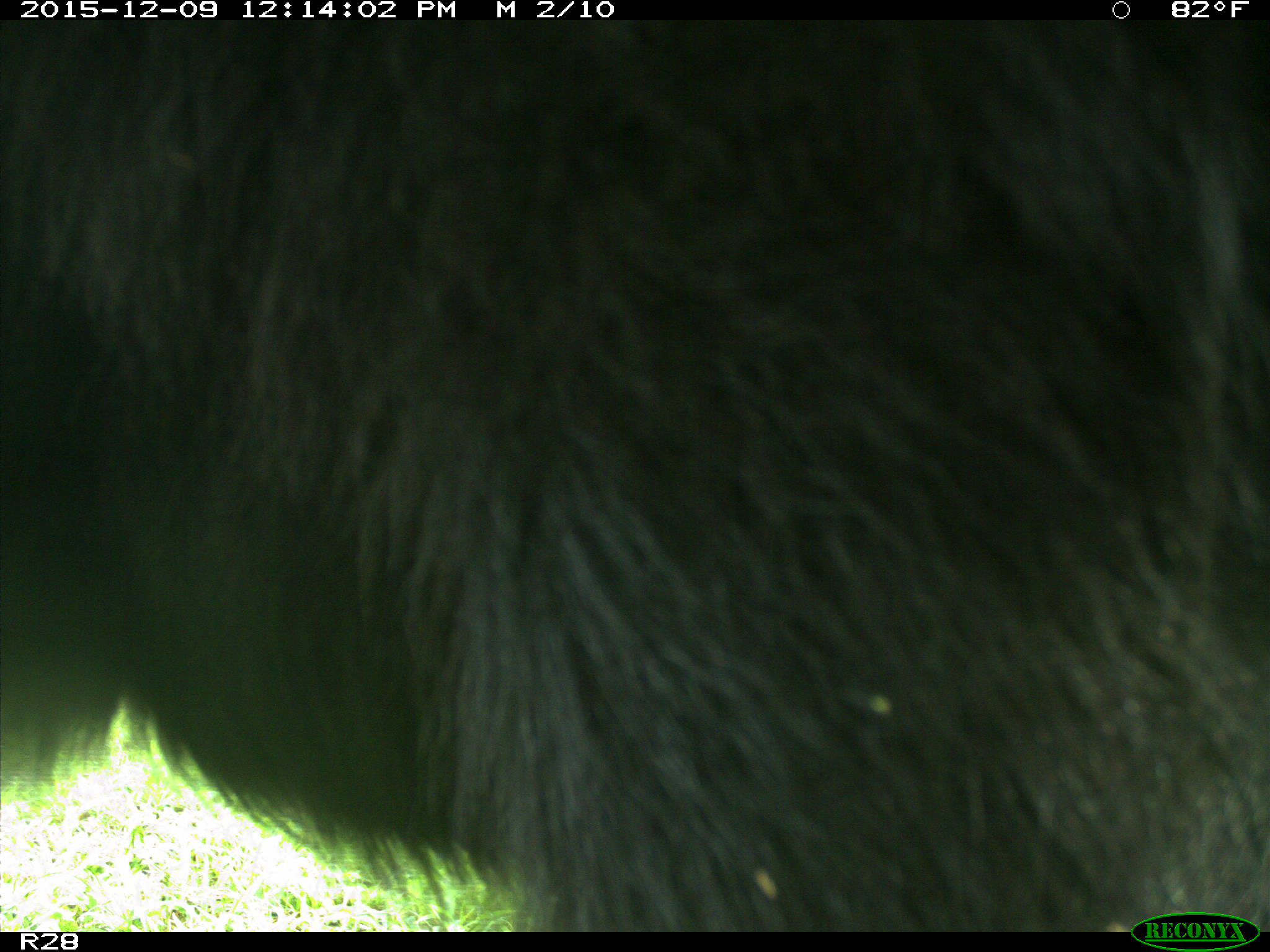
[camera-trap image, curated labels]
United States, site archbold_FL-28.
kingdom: Animalia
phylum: Chordata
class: Mammalia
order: Artiodactyla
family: Bovidae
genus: Bos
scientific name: Bos taurus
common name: domestic cow